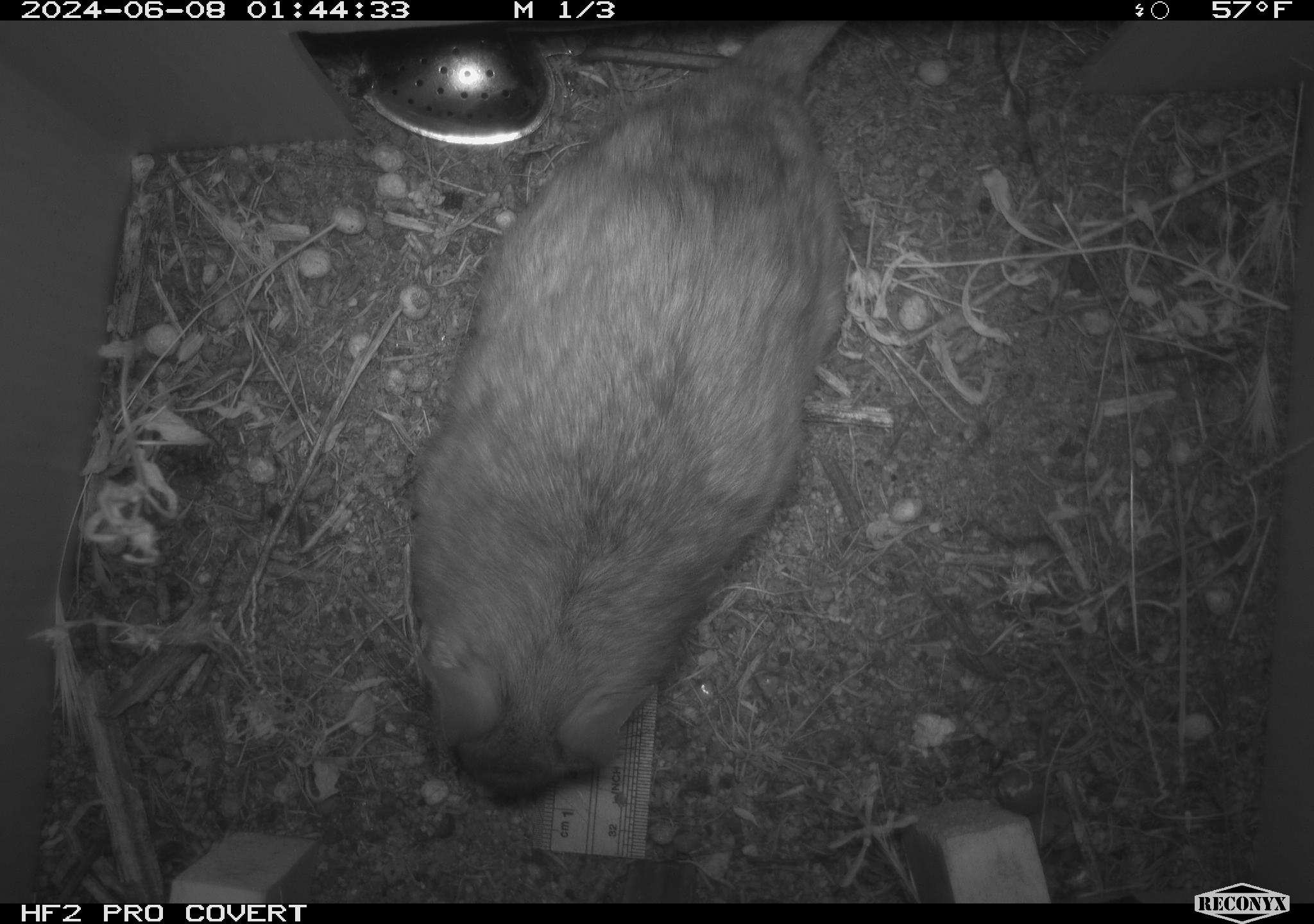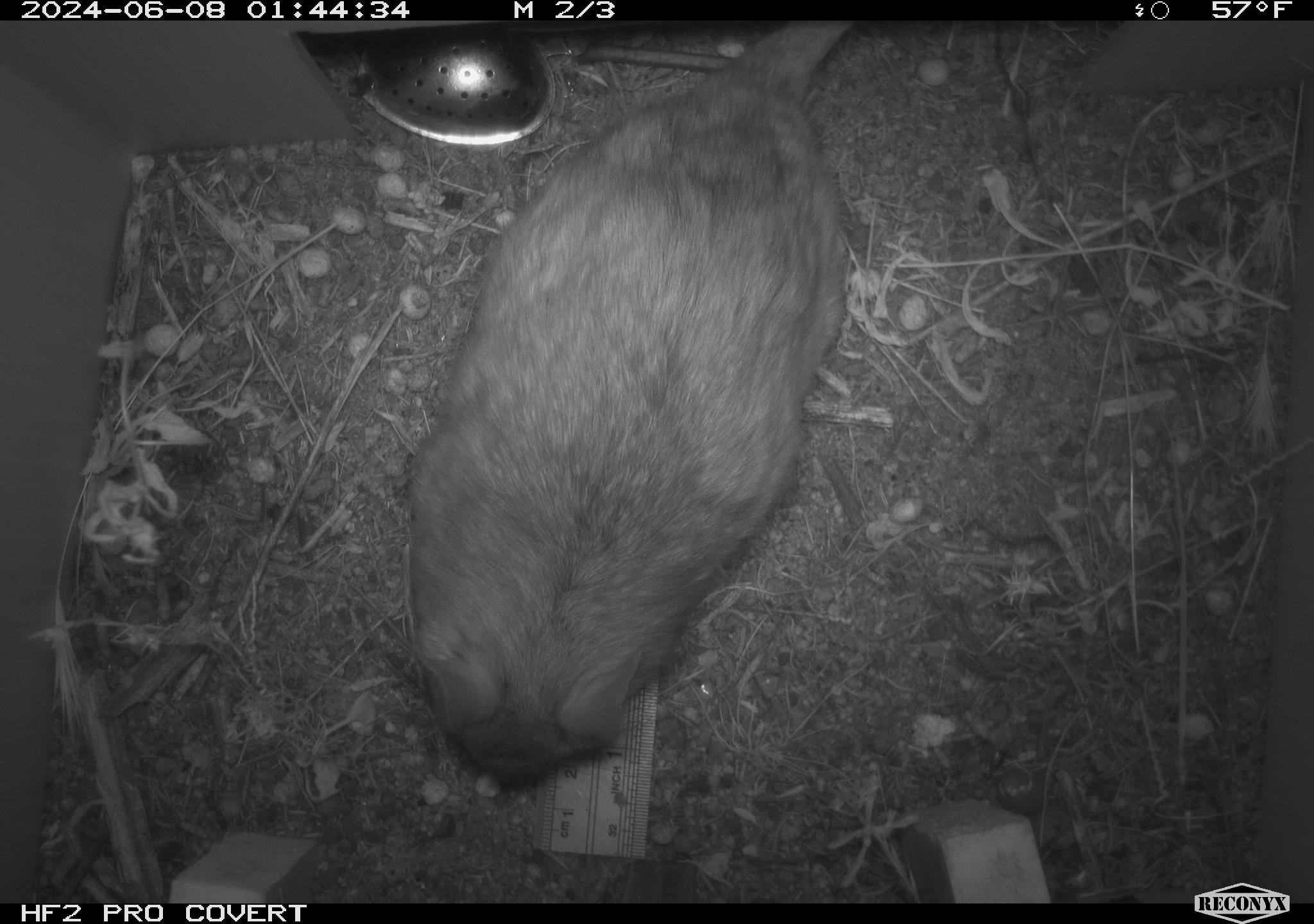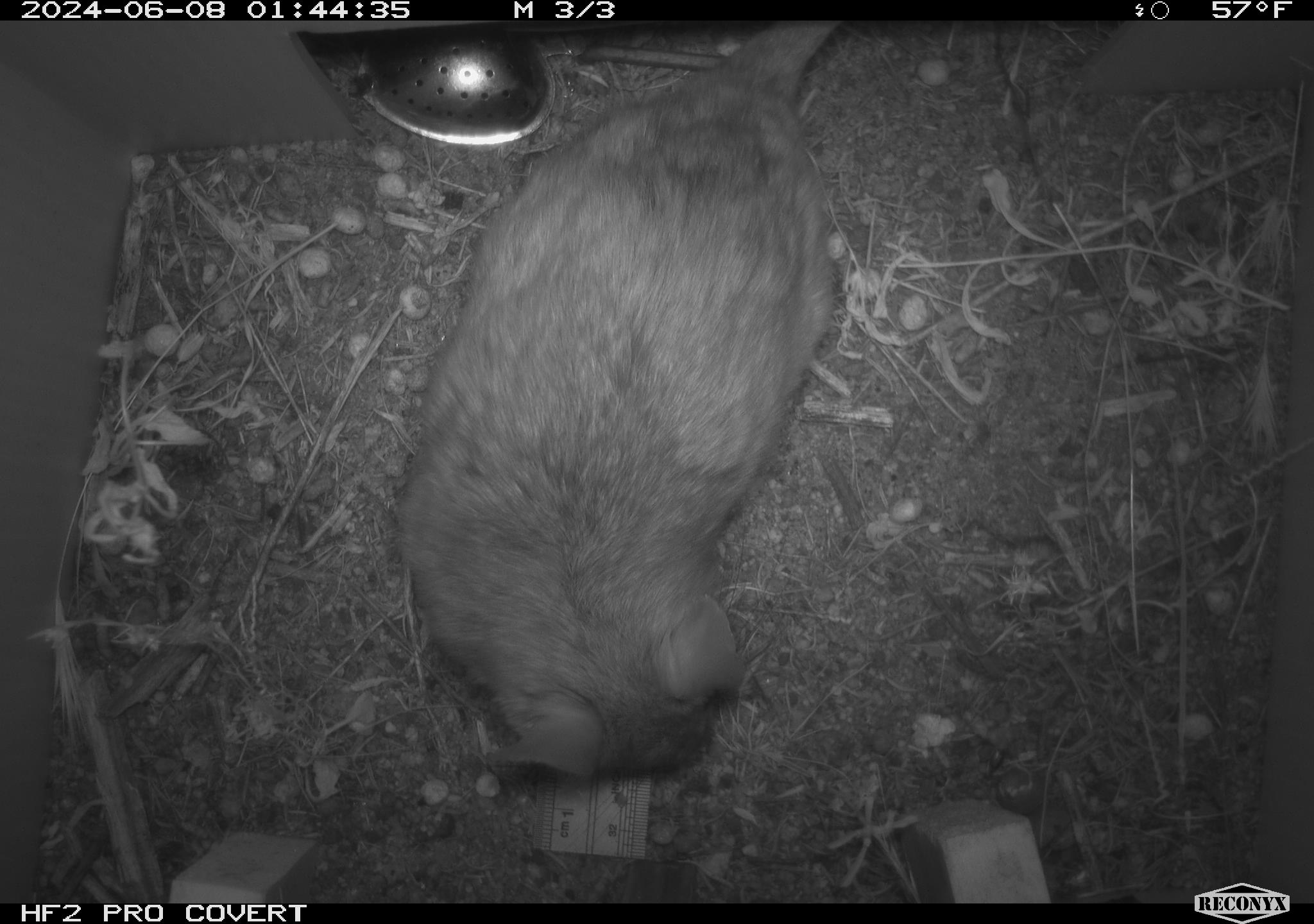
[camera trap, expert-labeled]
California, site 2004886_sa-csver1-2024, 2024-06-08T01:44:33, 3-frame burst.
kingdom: Animalia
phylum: Chordata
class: Mammalia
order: Rodentia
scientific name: Rodentia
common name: rodent